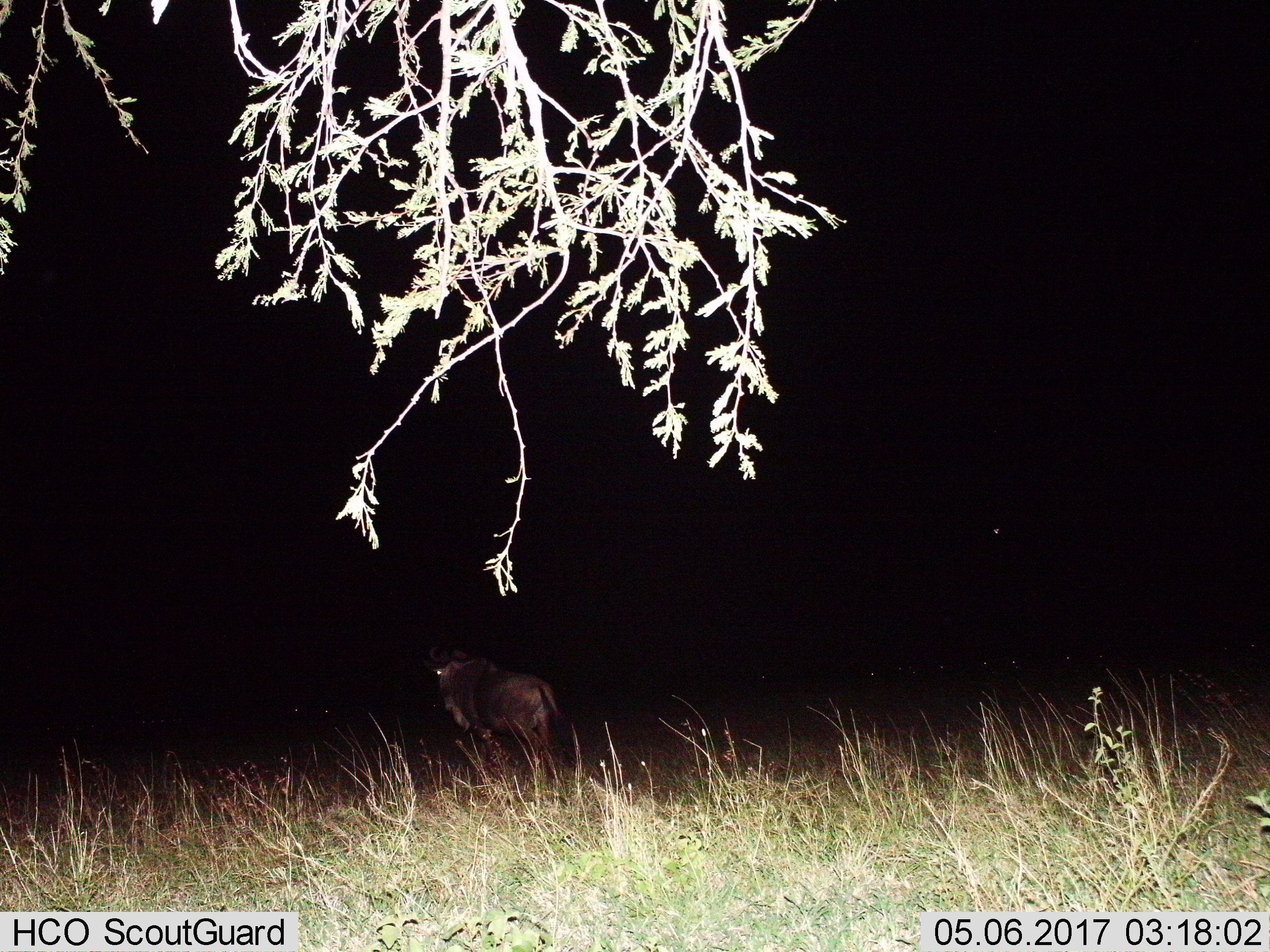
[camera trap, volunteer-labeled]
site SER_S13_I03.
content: unidentified animal